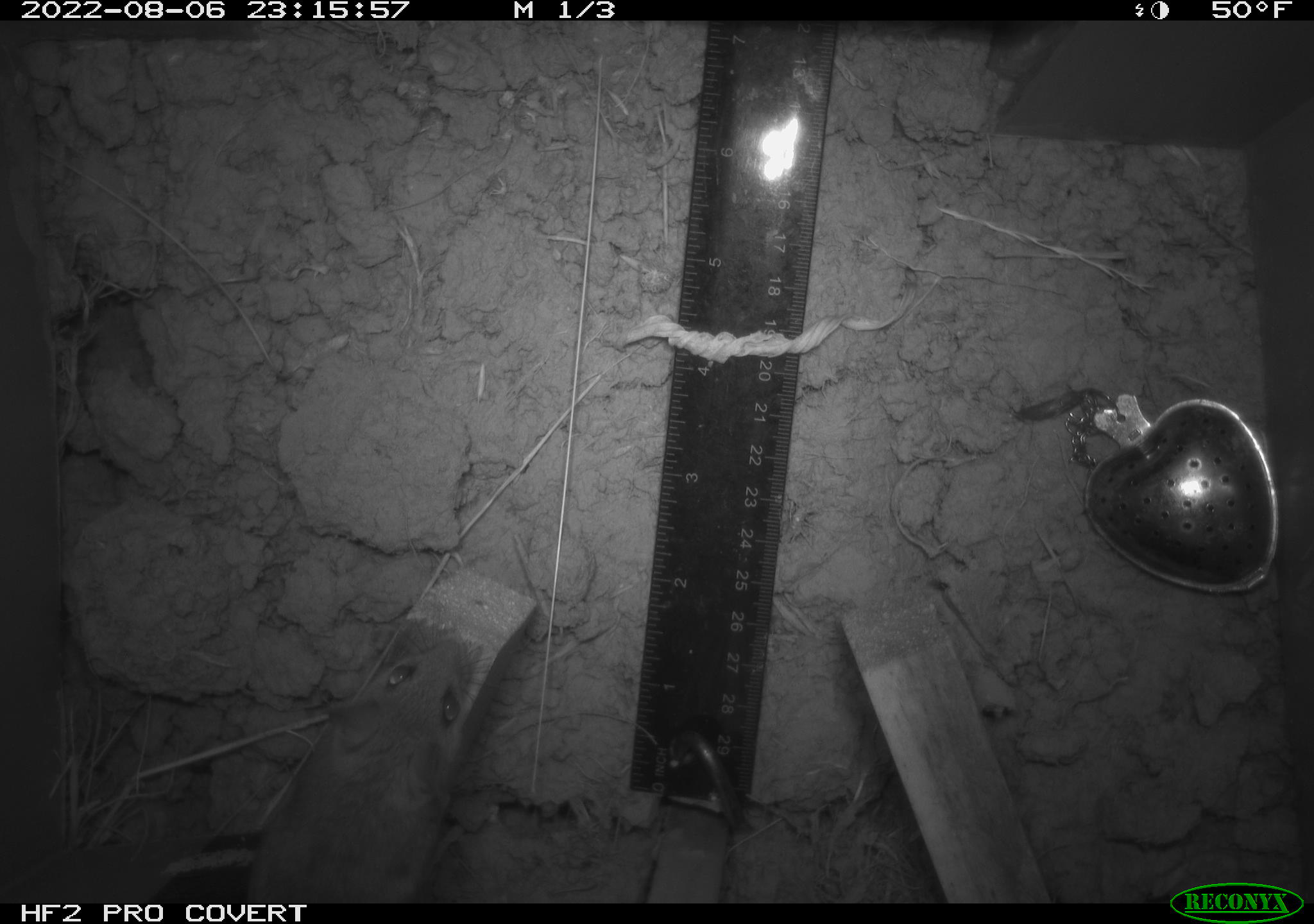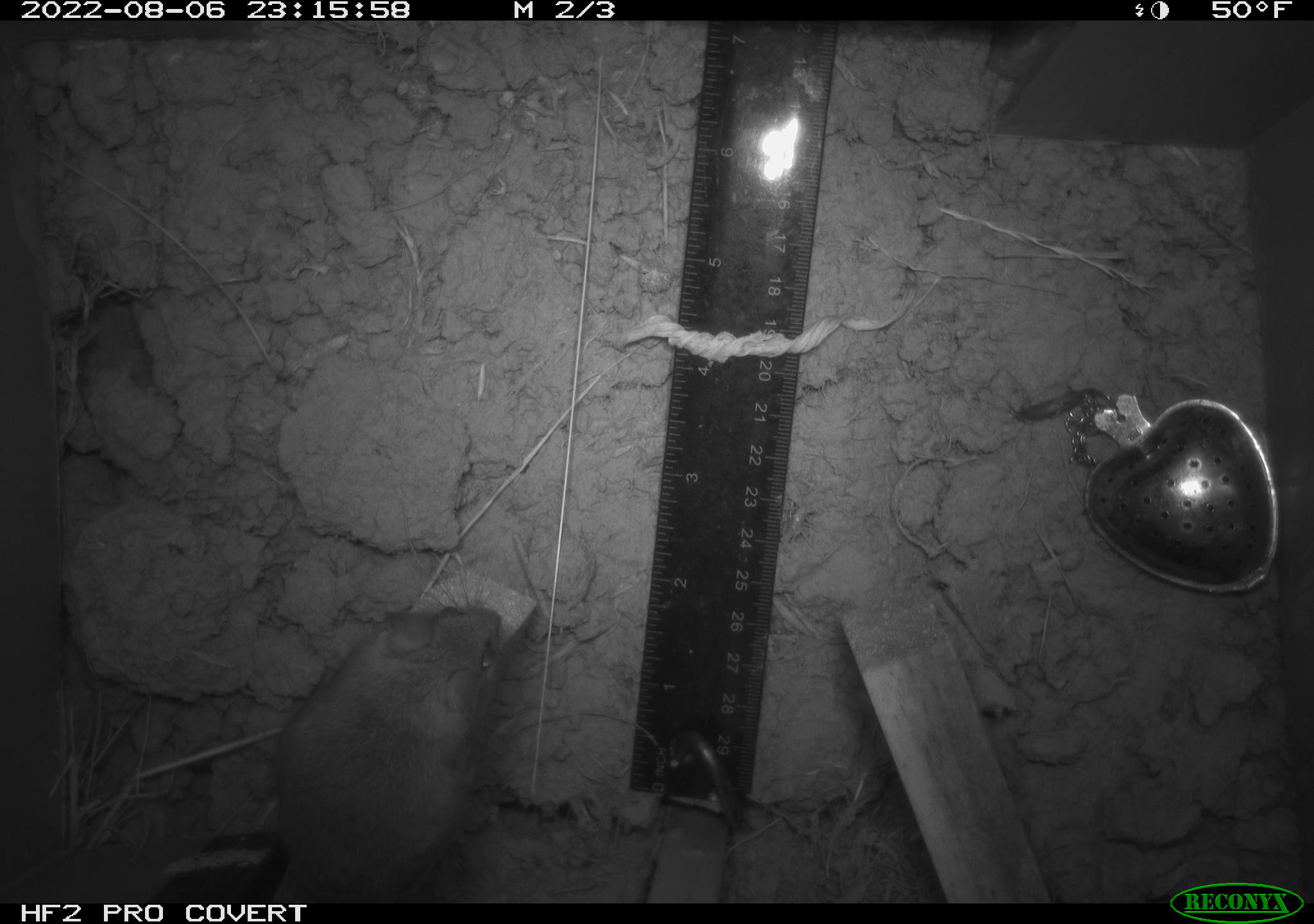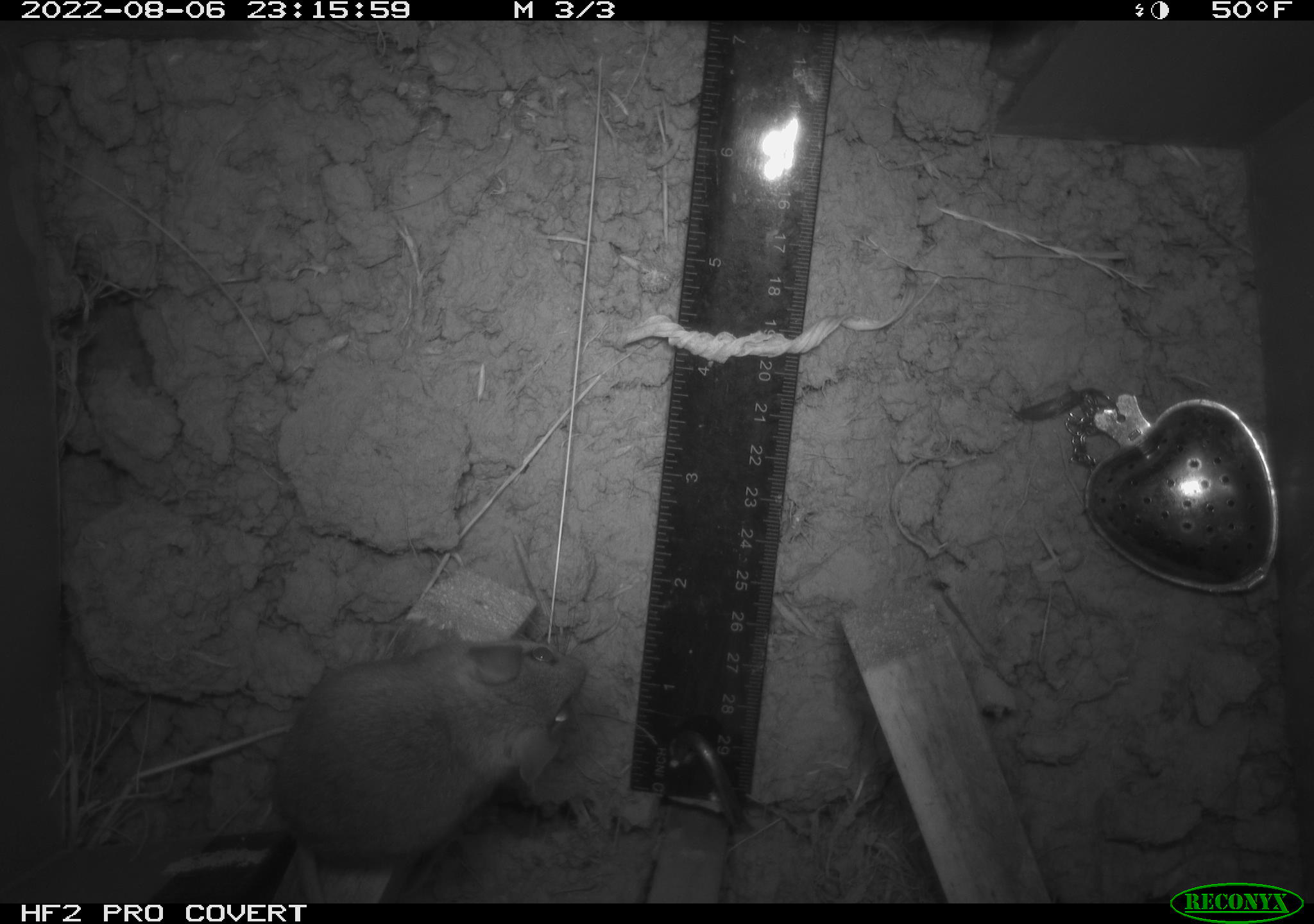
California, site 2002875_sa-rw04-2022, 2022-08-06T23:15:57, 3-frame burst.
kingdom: Animalia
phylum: Chordata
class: Mammalia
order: Rodentia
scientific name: Rodentia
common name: mouse species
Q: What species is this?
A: Mouse species (Rodentia).